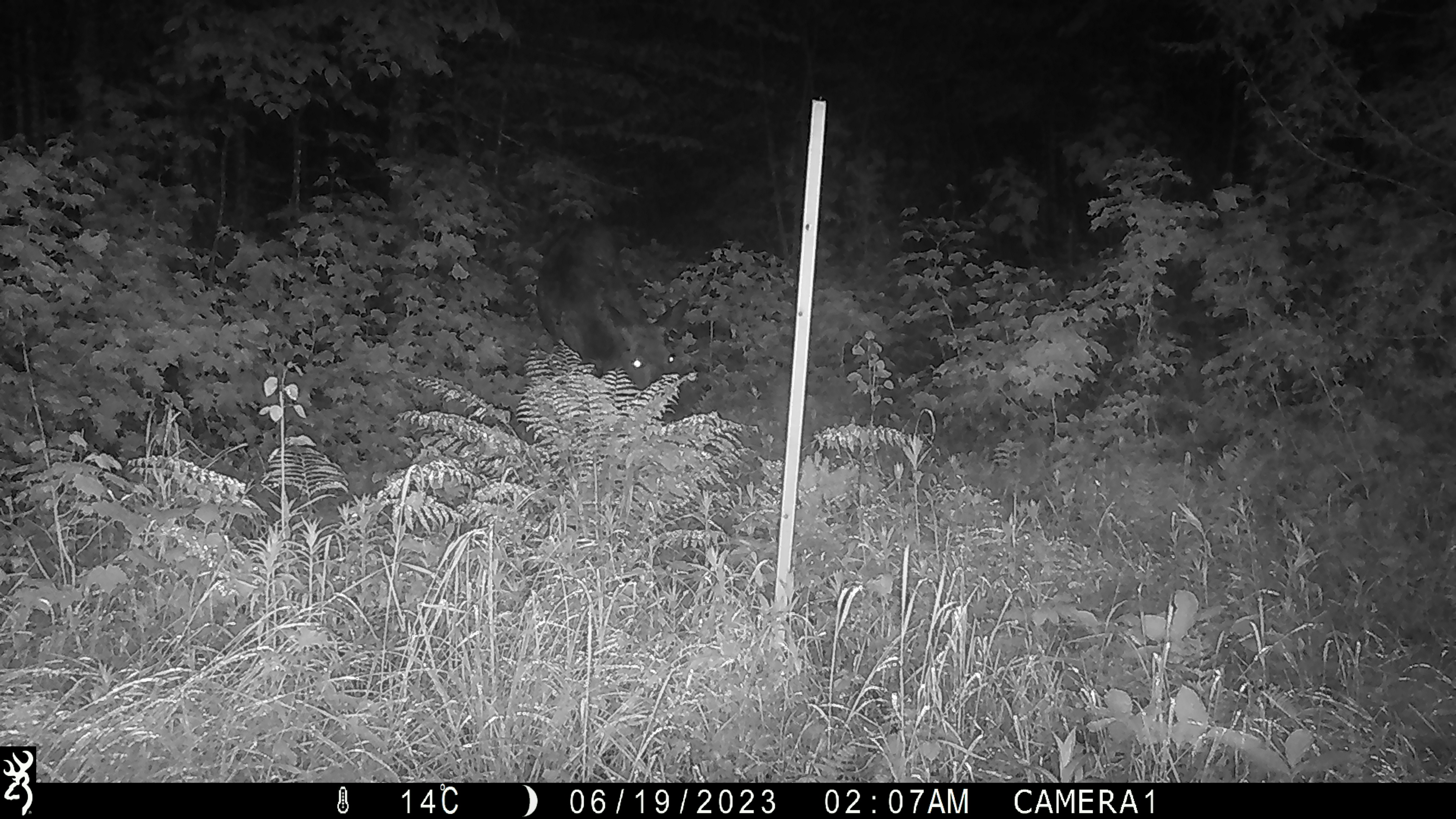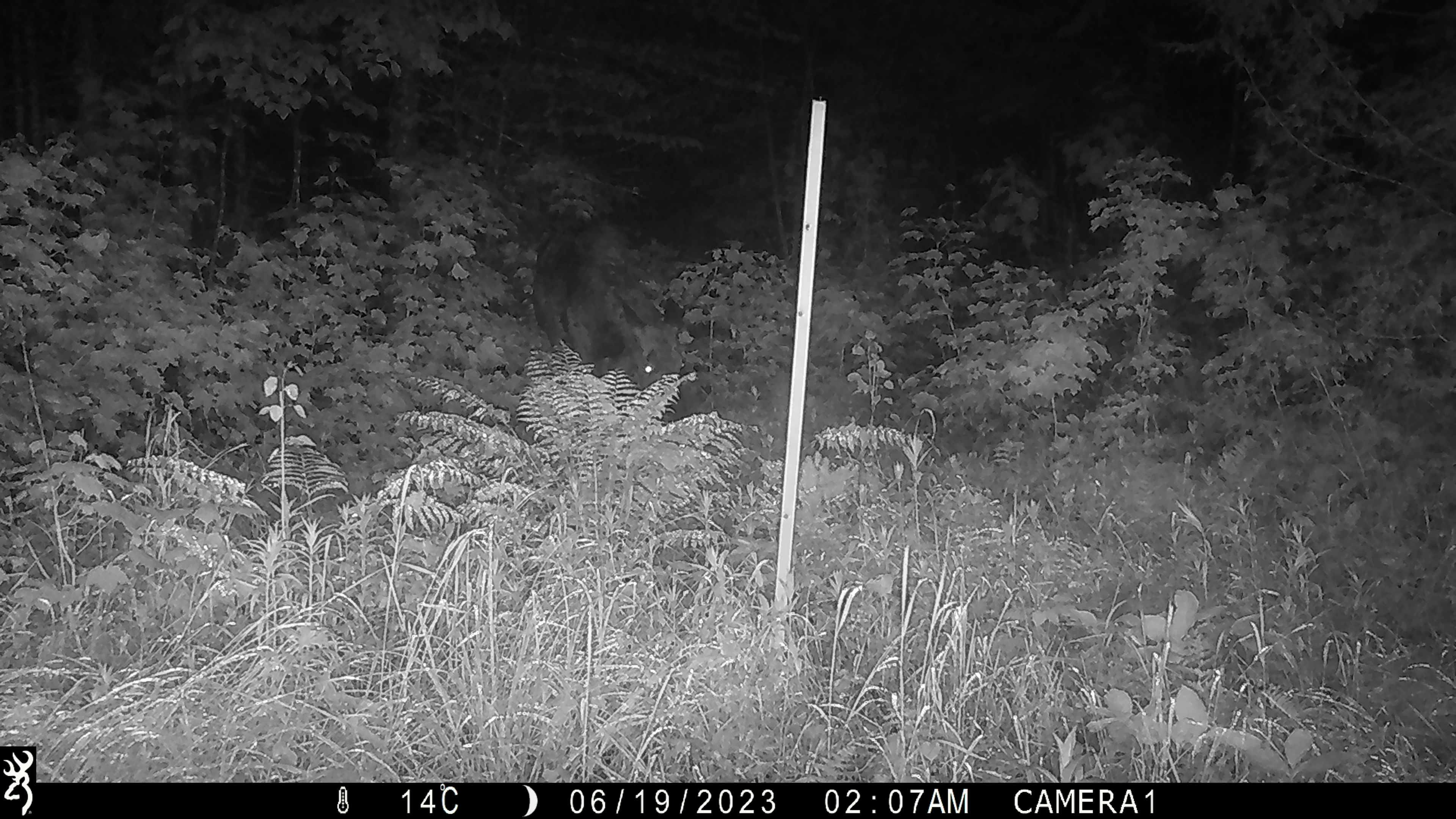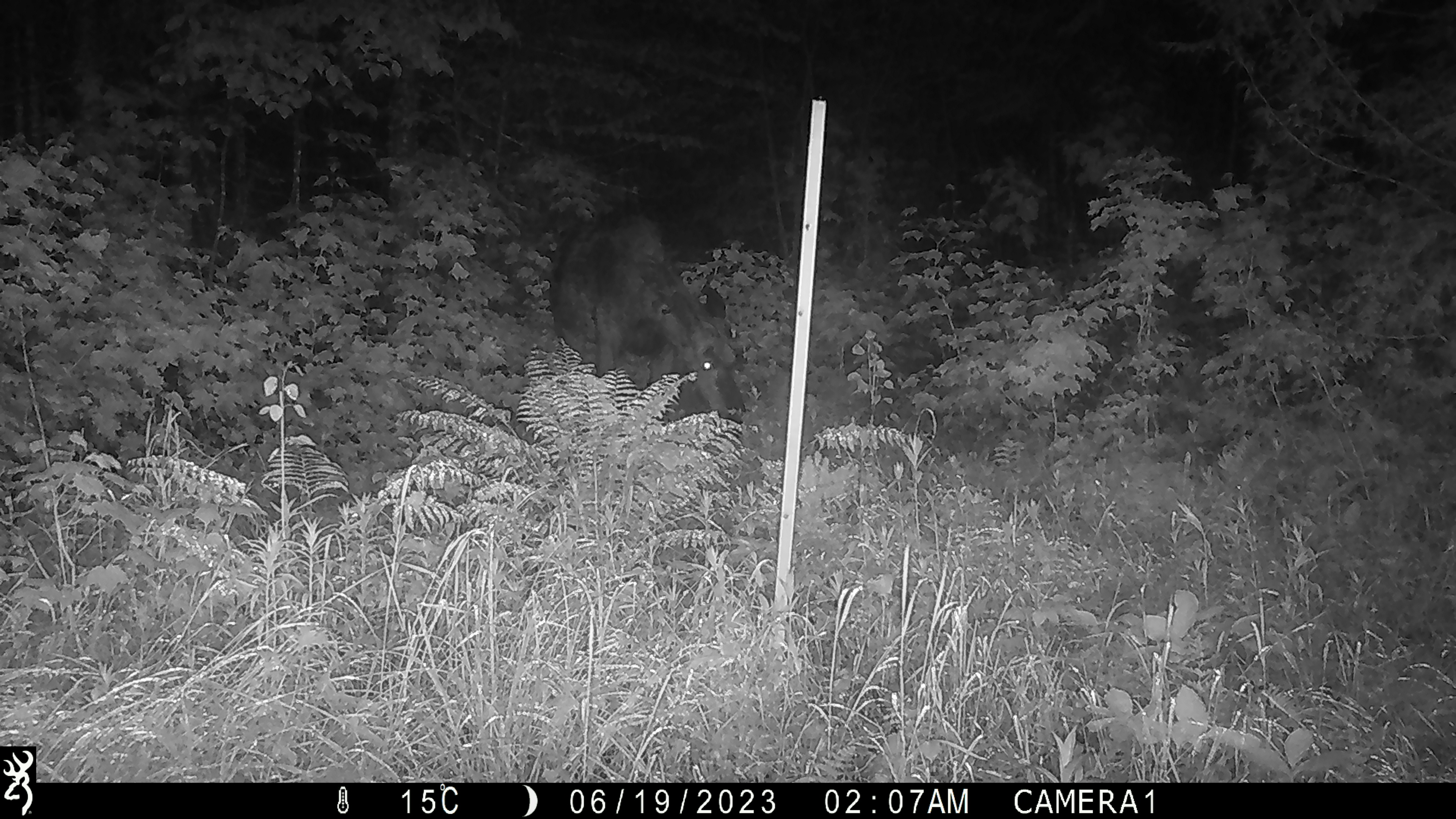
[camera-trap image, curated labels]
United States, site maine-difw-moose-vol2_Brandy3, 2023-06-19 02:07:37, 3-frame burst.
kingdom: Animalia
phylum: Chordata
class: Mammalia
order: Artiodactyla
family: Cervidae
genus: Alces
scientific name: Alces alces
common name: moose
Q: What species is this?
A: Moose (Alces alces).